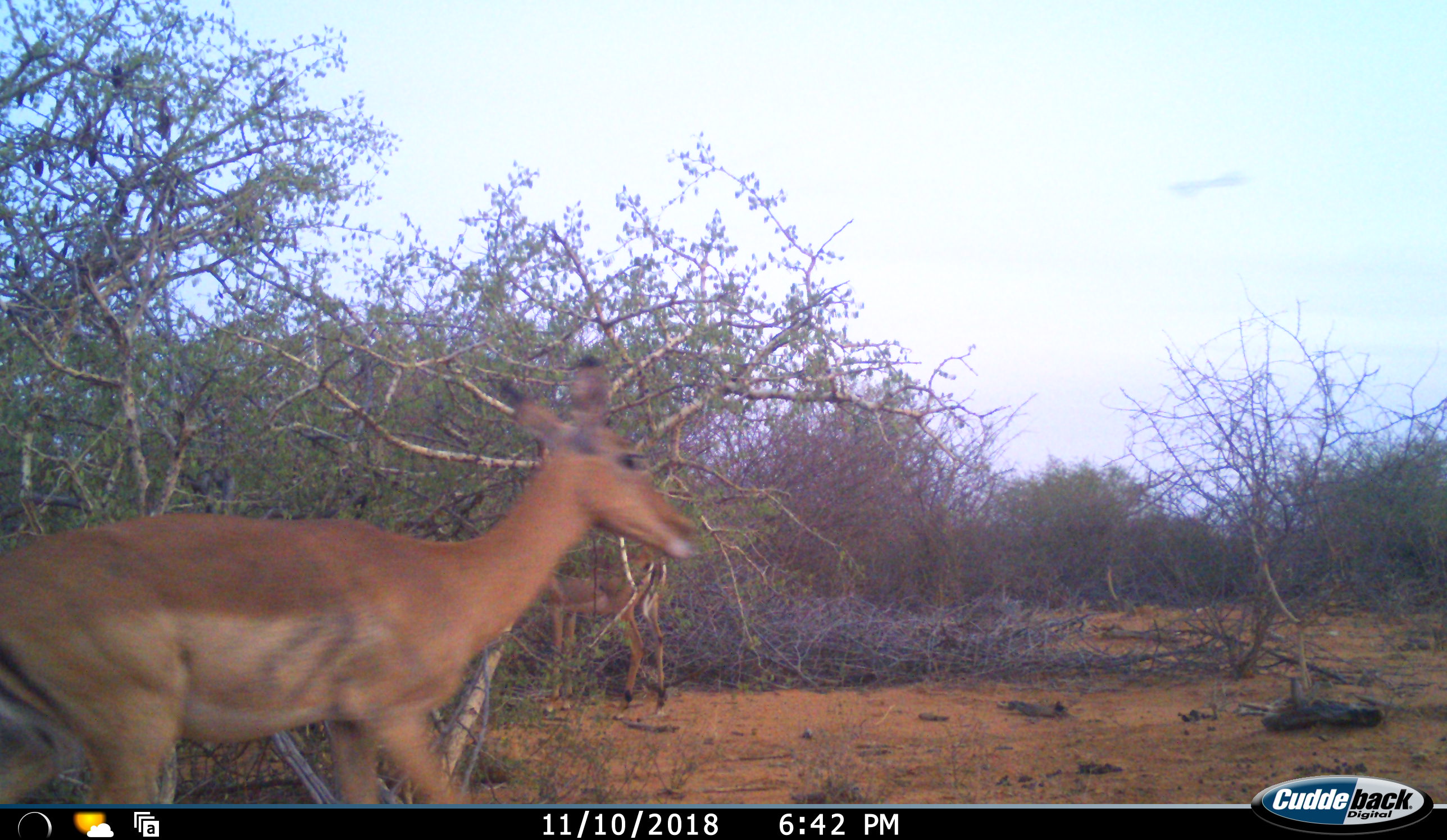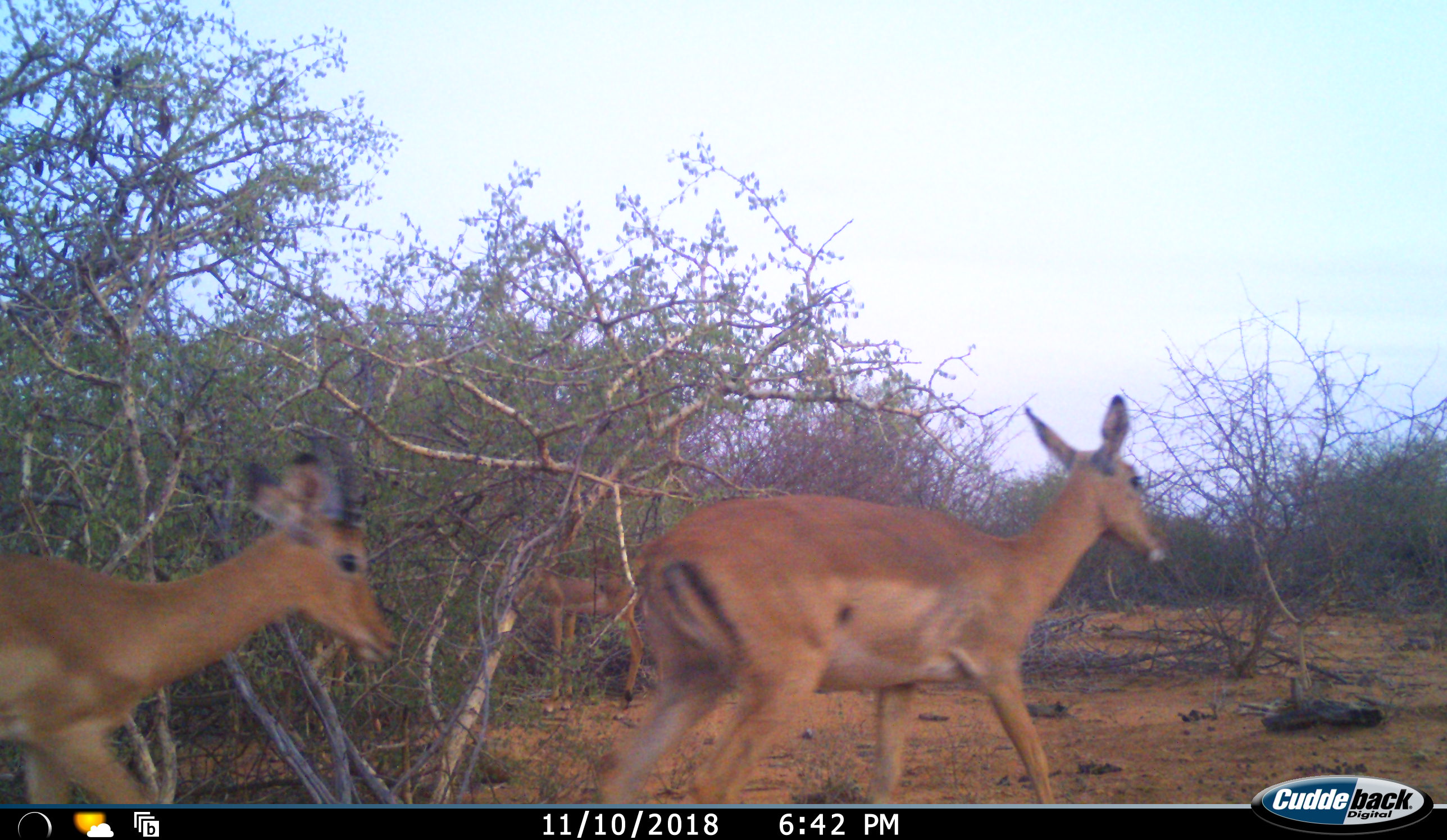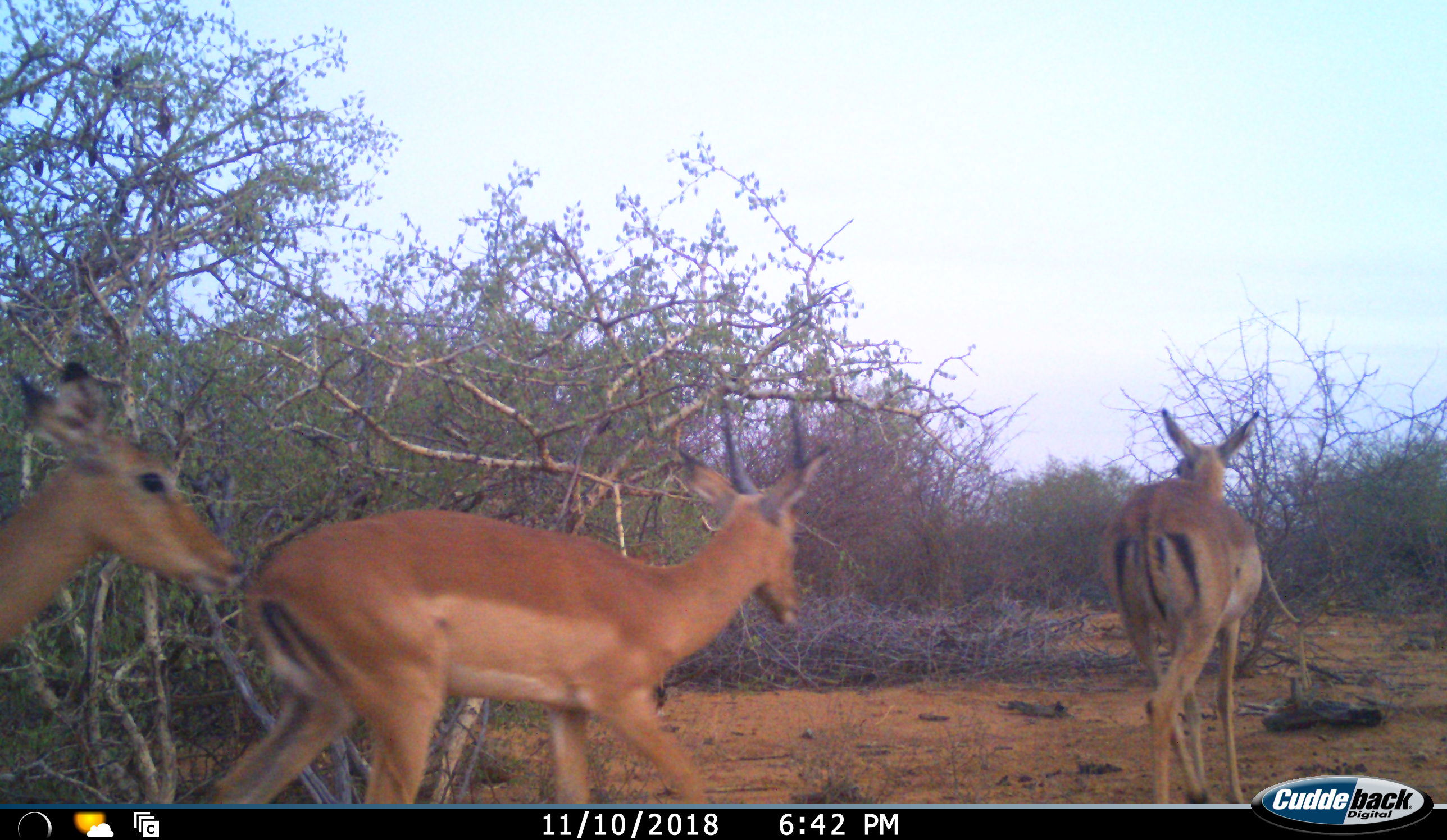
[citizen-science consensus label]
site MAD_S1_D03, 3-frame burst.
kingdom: Animalia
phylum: Chordata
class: Mammalia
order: Artiodactyla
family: Bovidae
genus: Aepyceros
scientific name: Aepyceros melampus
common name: impala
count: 4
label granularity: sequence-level